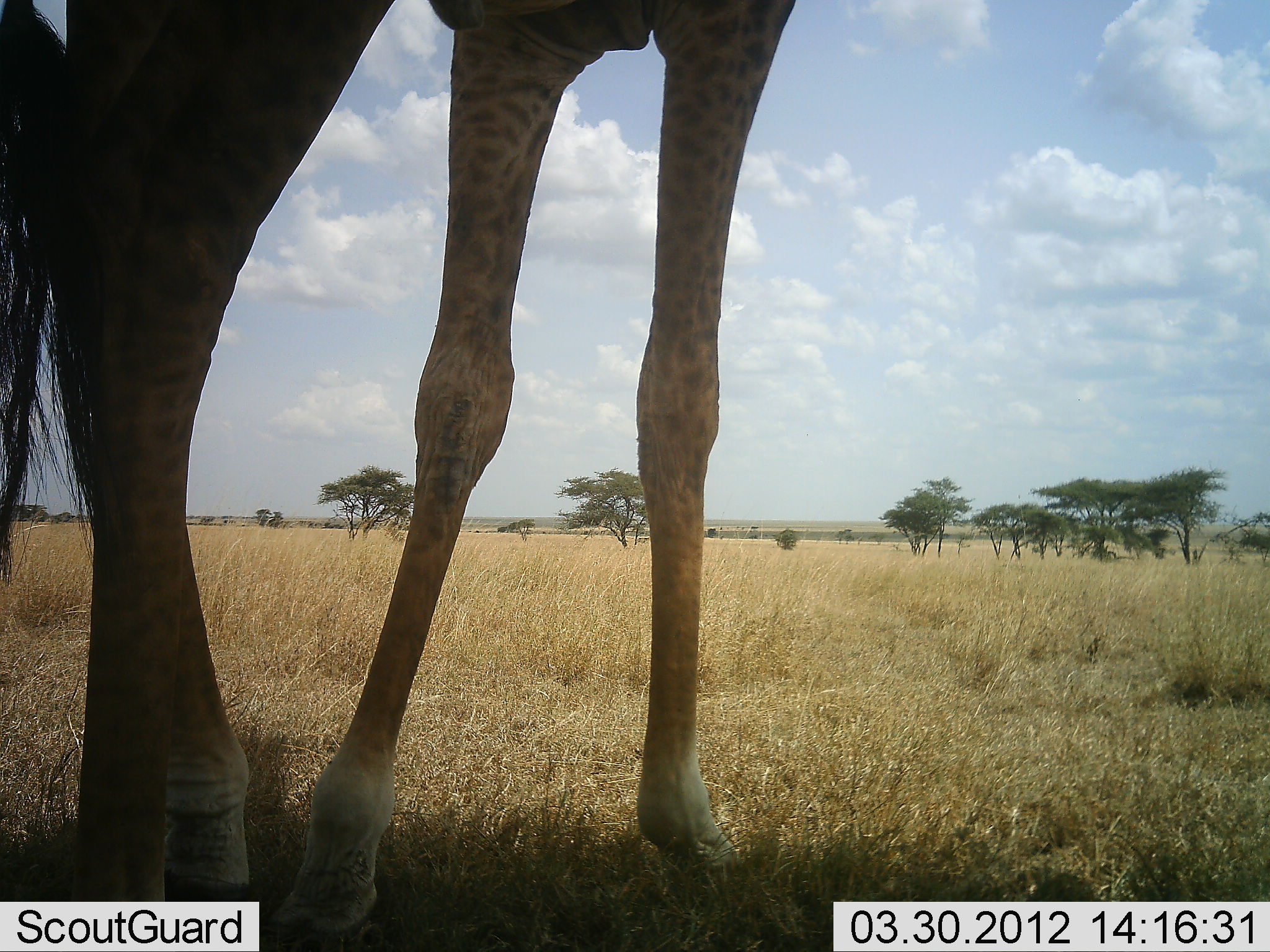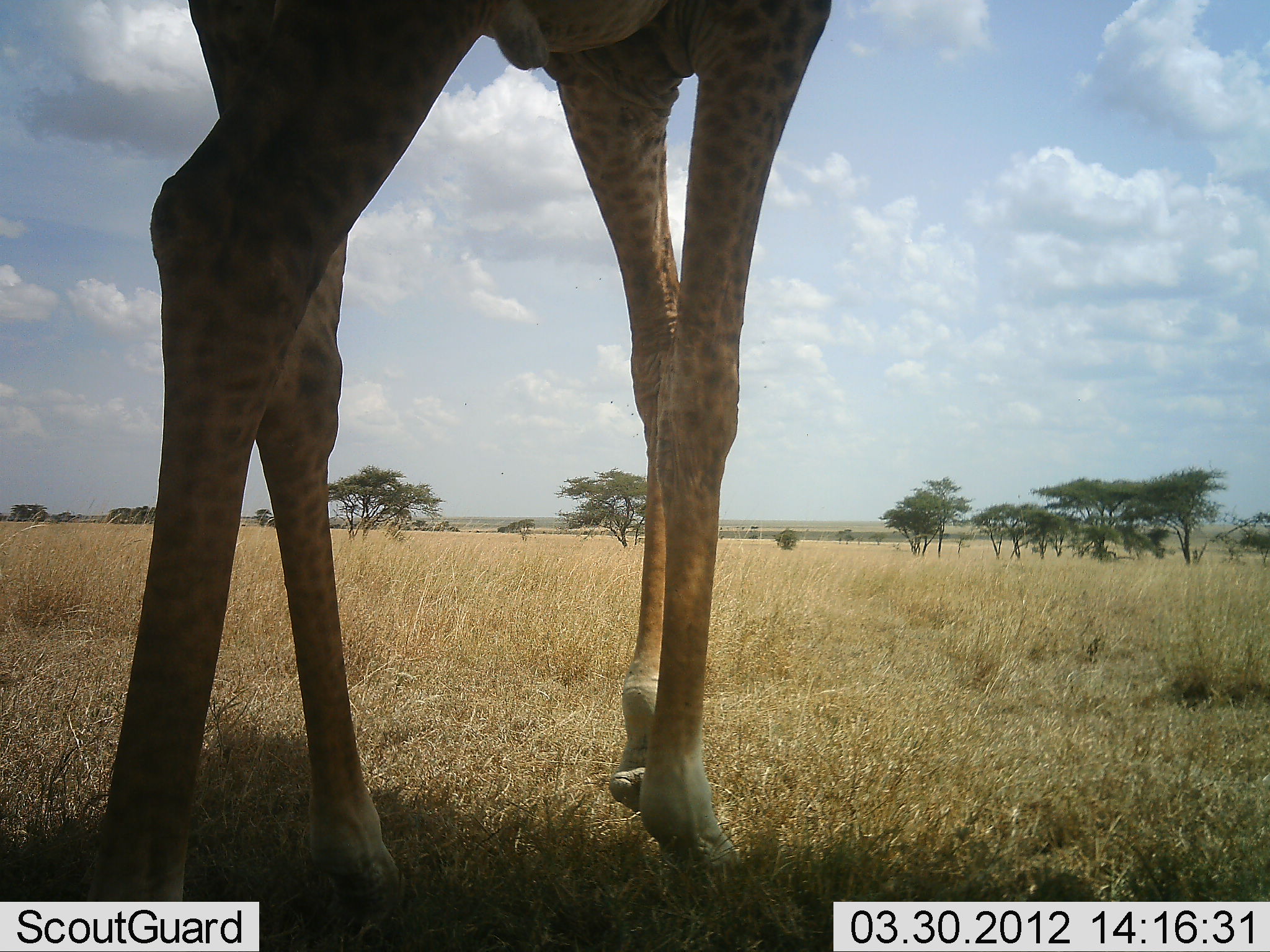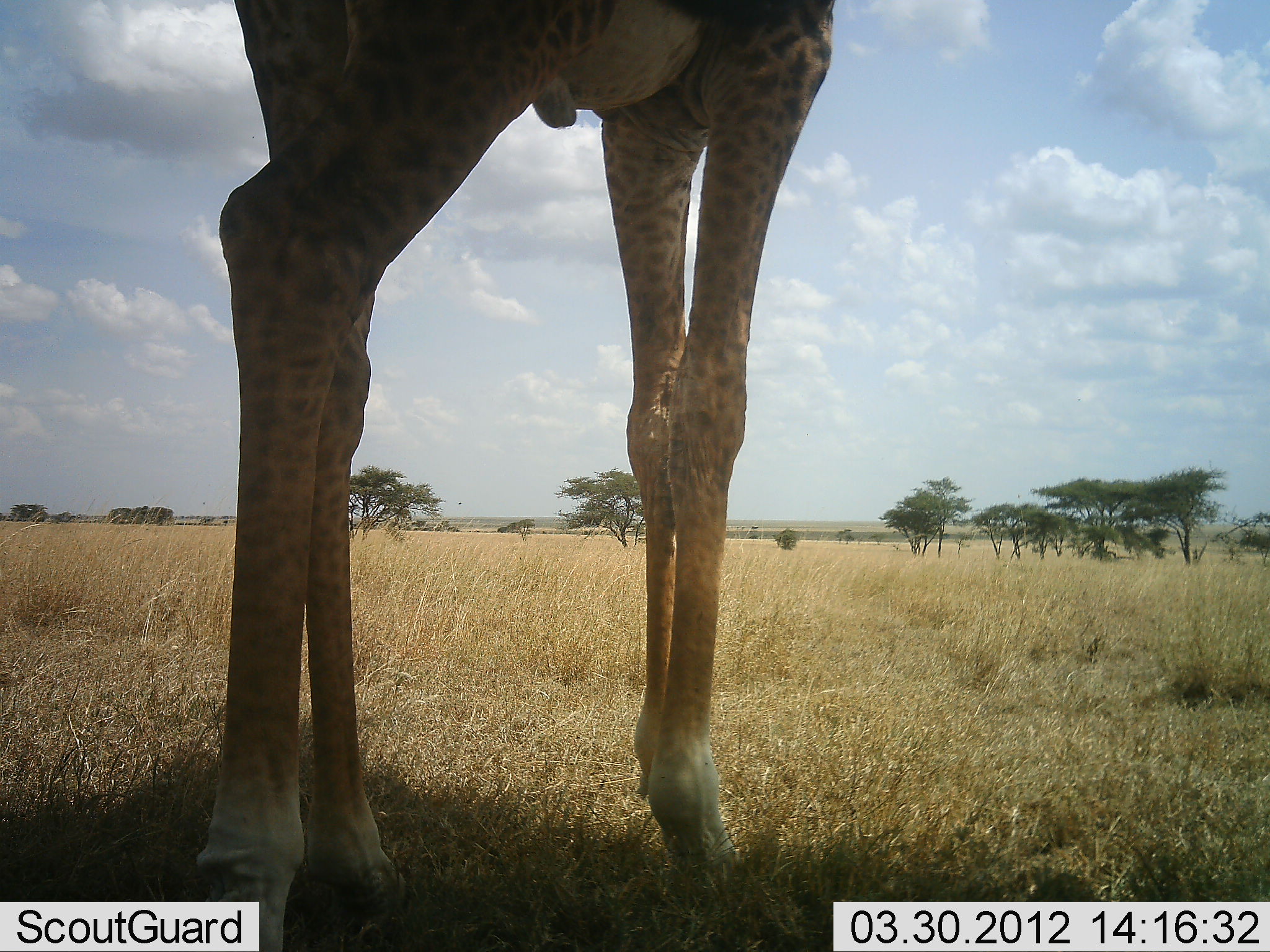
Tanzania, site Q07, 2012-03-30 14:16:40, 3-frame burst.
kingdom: Animalia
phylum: Chordata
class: Mammalia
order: Artiodactyla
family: Giraffidae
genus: Giraffa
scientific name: Giraffa camelopardalis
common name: giraffe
Giraffe (Giraffa camelopardalis), count 1. Behavior (volunteer vote fractions): standing 21%, resting 0%, moving 79%, interacting 0%. Young present (vote fraction): 0%. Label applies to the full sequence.